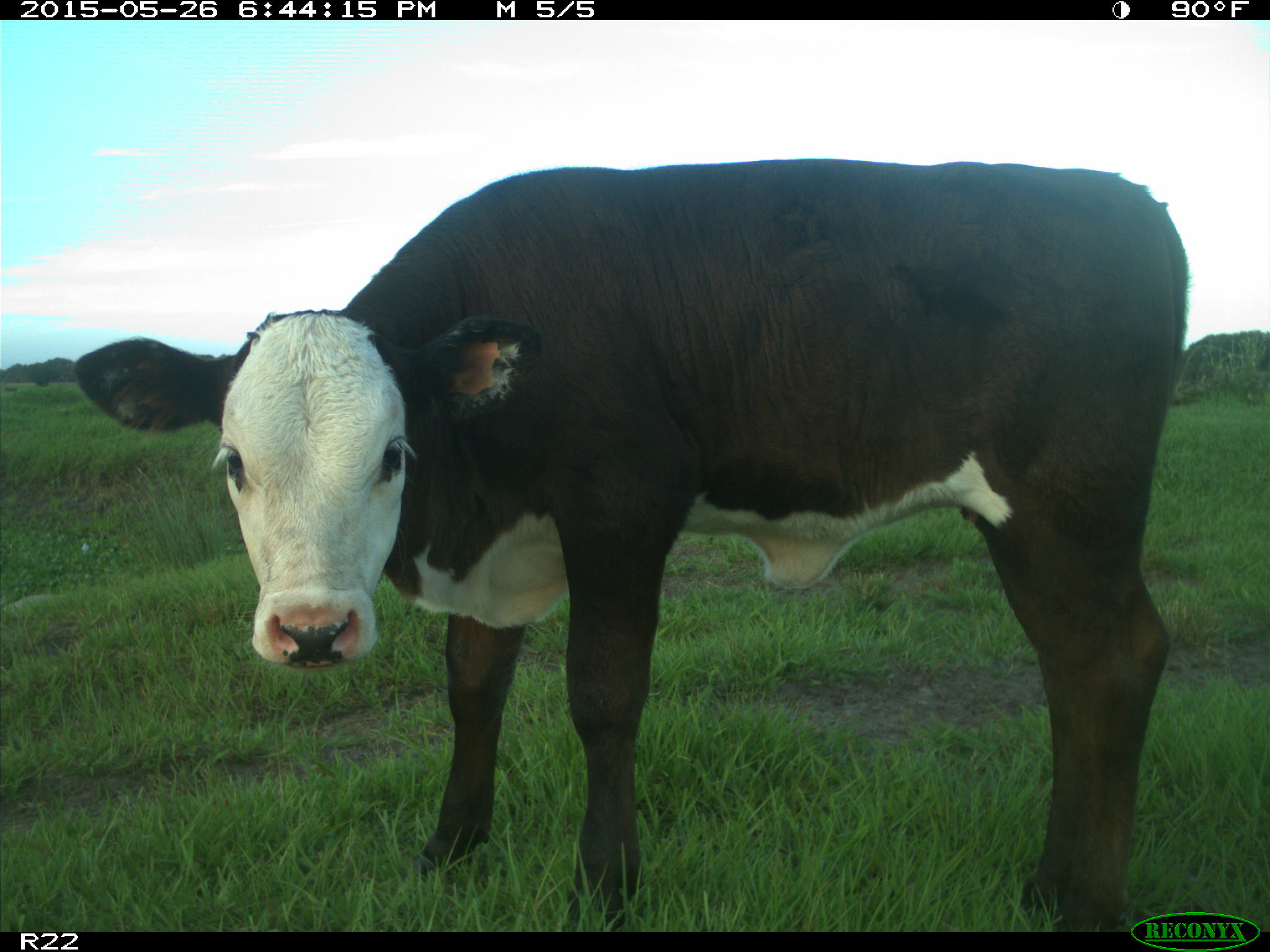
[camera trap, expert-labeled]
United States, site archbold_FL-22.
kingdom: Animalia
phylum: Chordata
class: Mammalia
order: Artiodactyla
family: Bovidae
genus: Bos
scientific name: Bos taurus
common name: domestic cow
Bos taurus (domestic cow).